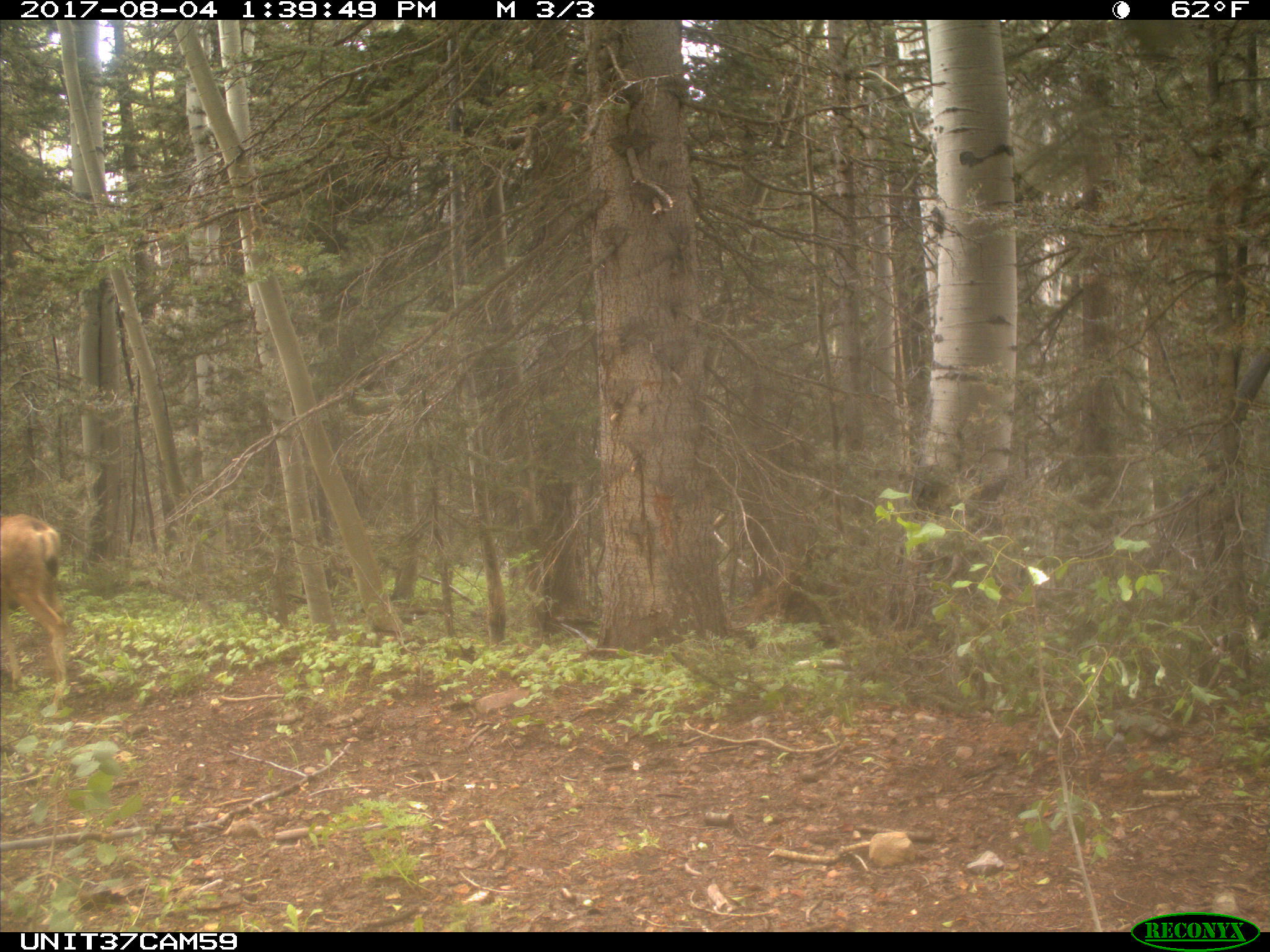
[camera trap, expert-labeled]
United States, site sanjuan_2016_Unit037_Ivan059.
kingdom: Animalia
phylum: Chordata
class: Mammalia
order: Artiodactyla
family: Cervidae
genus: Odocoileus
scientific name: Odocoileus hemionus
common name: mule deer